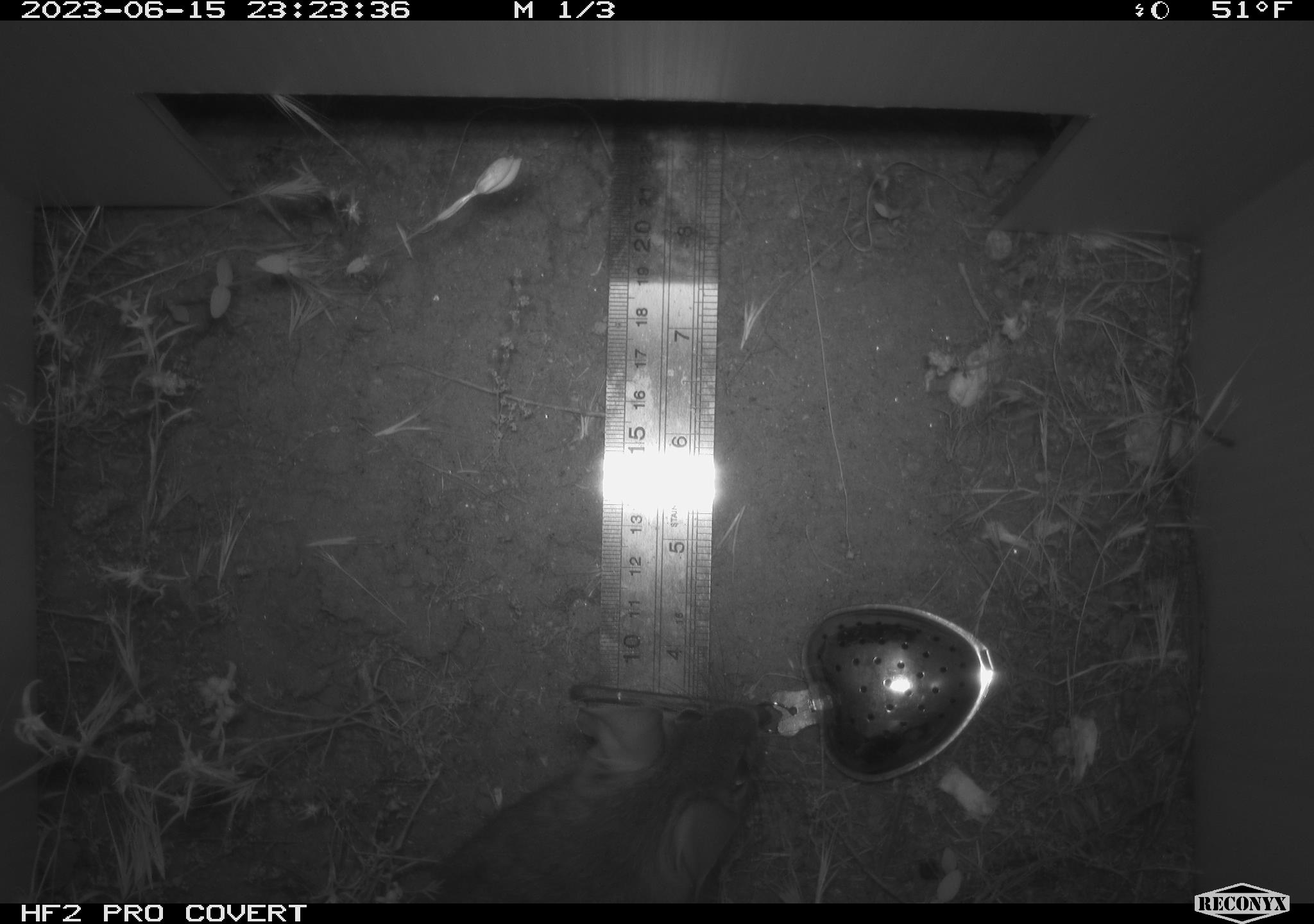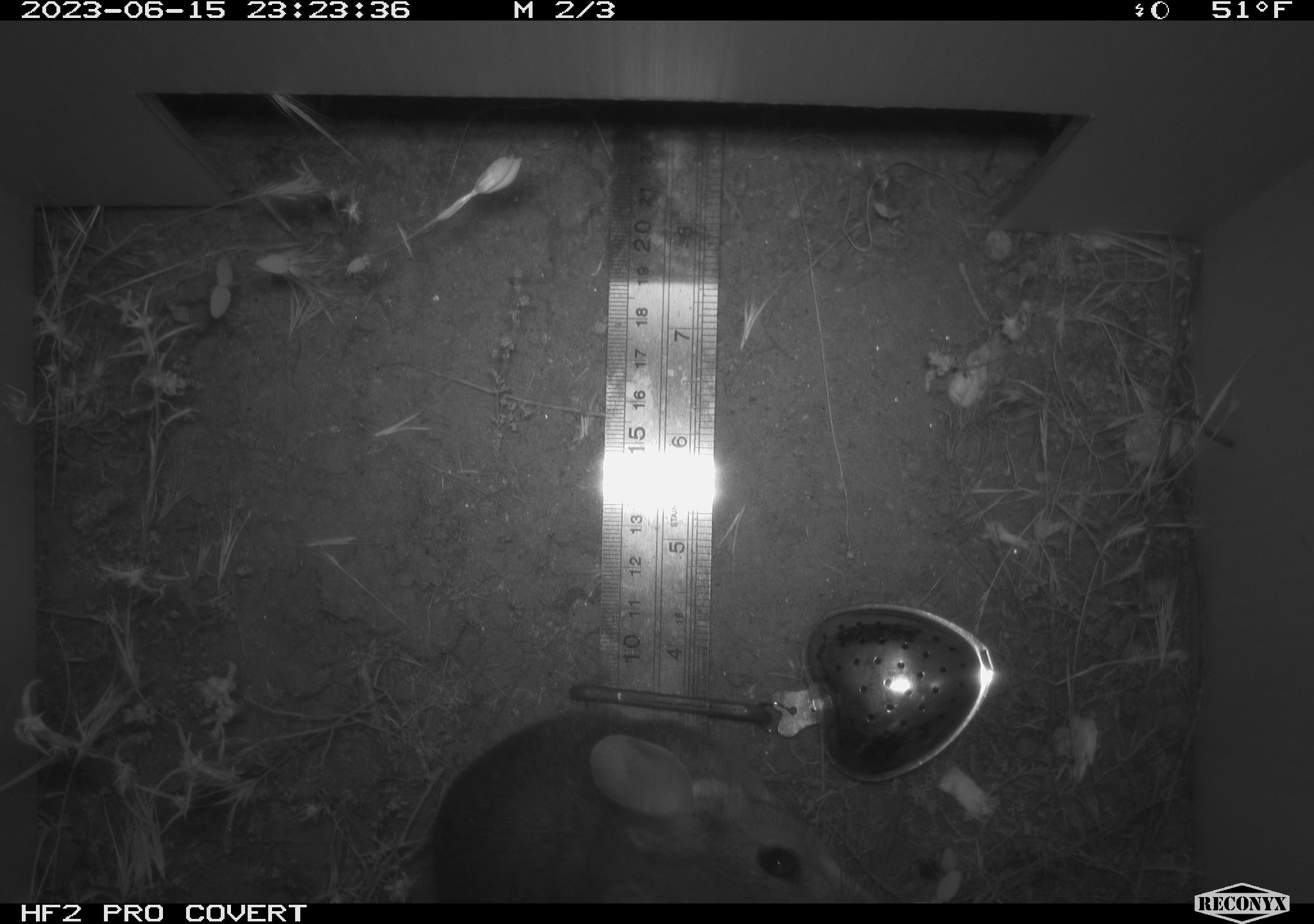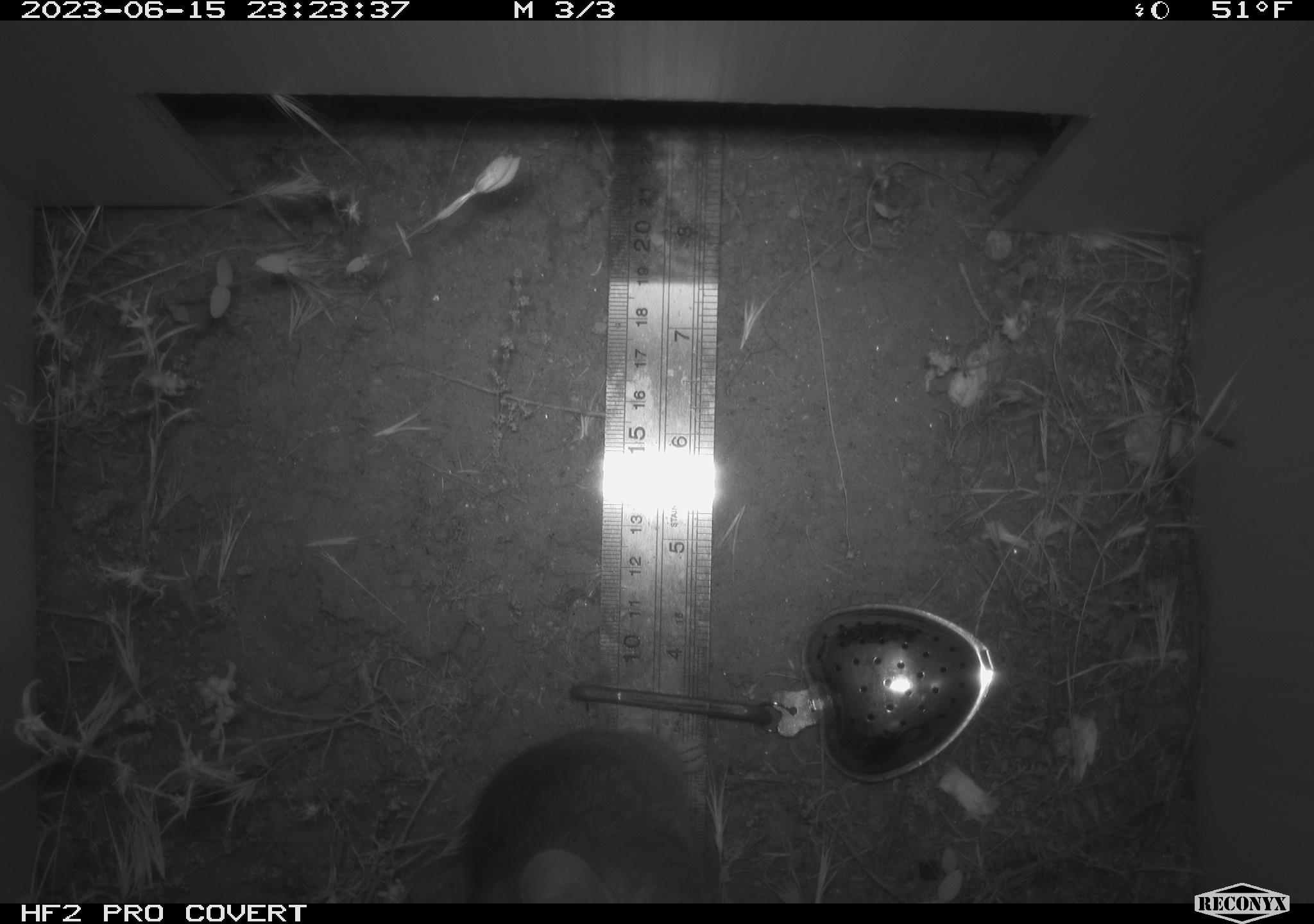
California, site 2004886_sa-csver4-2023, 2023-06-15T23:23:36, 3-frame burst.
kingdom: Animalia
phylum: Chordata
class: Mammalia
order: Rodentia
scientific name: Rodentia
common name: mouse species